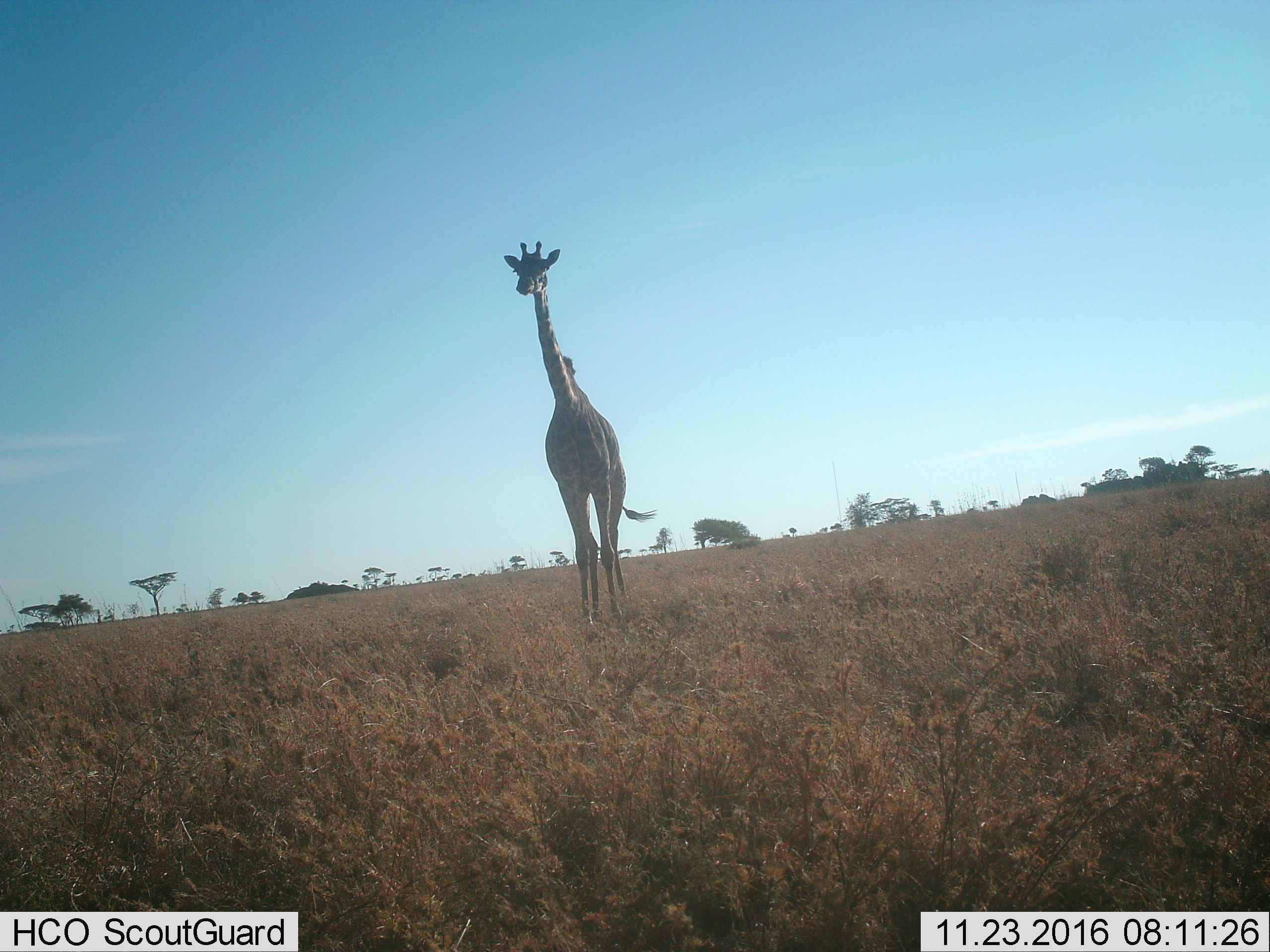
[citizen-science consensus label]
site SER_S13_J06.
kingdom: Animalia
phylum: Chordata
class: Mammalia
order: Artiodactyla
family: Giraffidae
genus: Giraffa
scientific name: Giraffa camelopardalis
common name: giraffe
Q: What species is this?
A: Giraffe (Giraffa camelopardalis).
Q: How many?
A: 1.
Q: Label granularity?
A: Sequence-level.